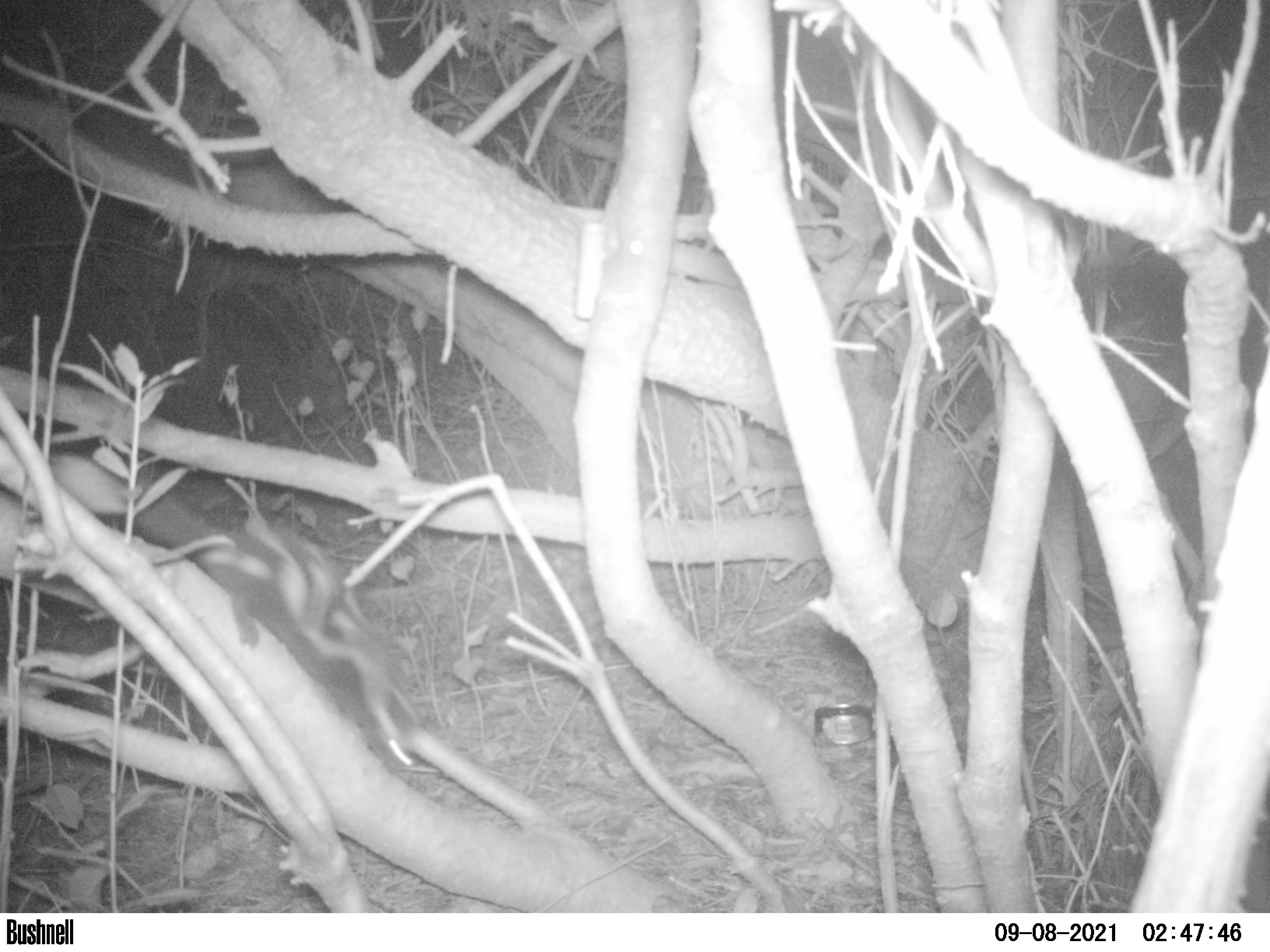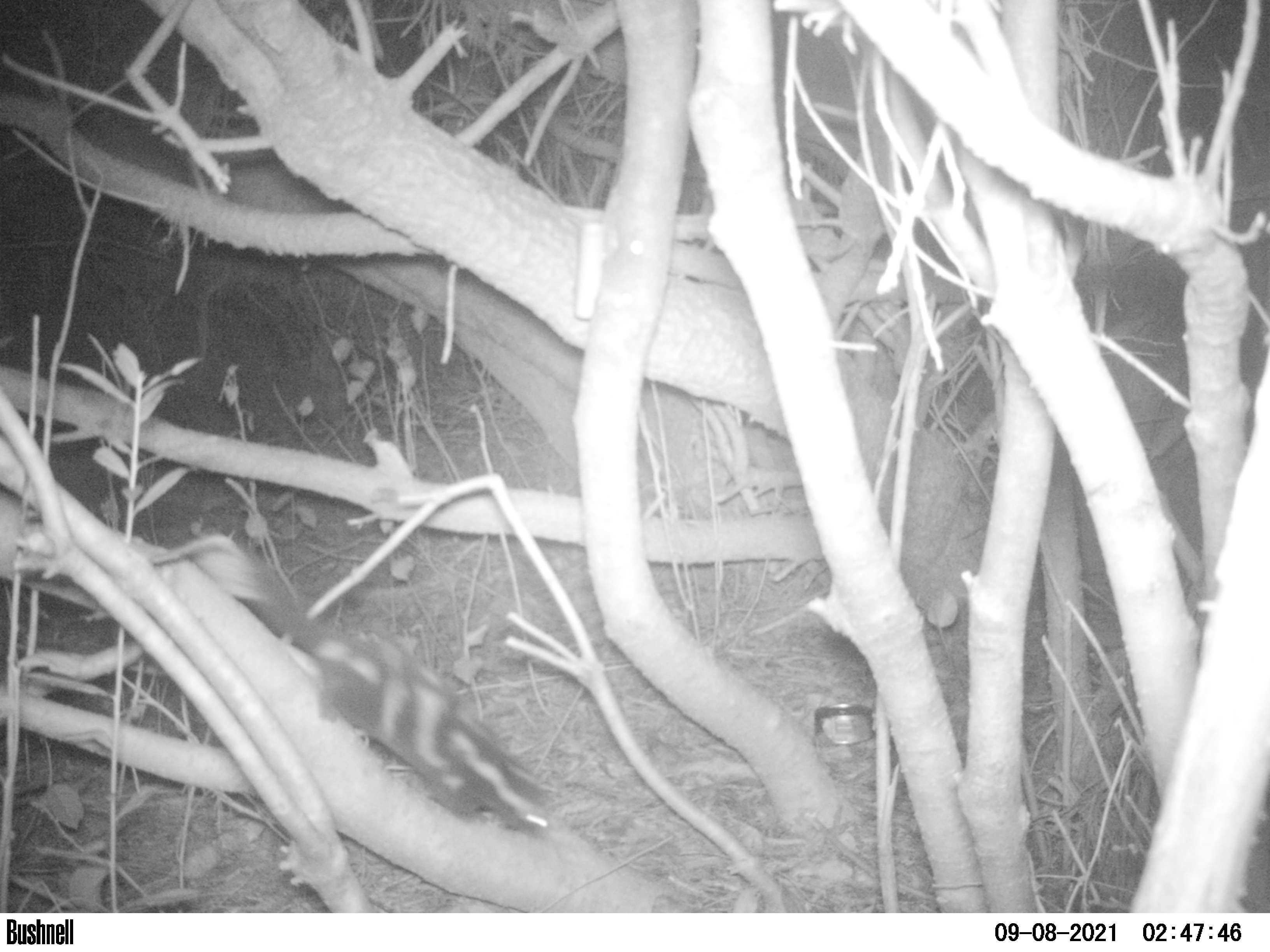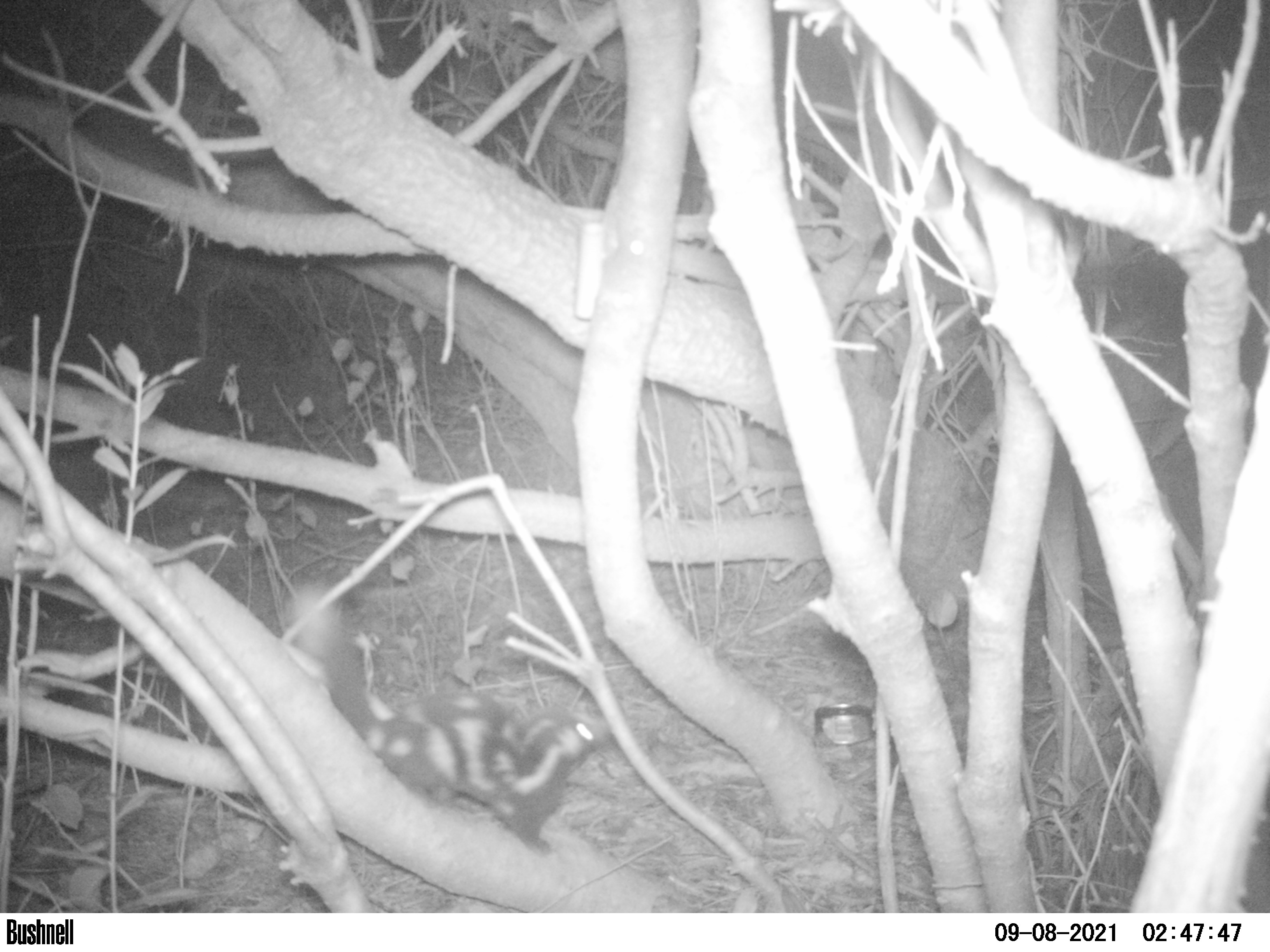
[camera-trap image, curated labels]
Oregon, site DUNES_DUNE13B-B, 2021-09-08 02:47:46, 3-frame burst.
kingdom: Animalia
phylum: Chordata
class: Mammalia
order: Carnivora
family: Mephitidae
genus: Spilogale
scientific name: Spilogale gracilis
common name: western spotted skunk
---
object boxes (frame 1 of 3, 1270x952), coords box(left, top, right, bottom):
western spotted skunk: box(53, 453, 426, 770)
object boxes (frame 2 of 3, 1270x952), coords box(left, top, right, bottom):
western spotted skunk: box(199, 547, 555, 836)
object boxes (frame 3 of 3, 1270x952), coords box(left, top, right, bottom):
western spotted skunk: box(286, 603, 617, 847)